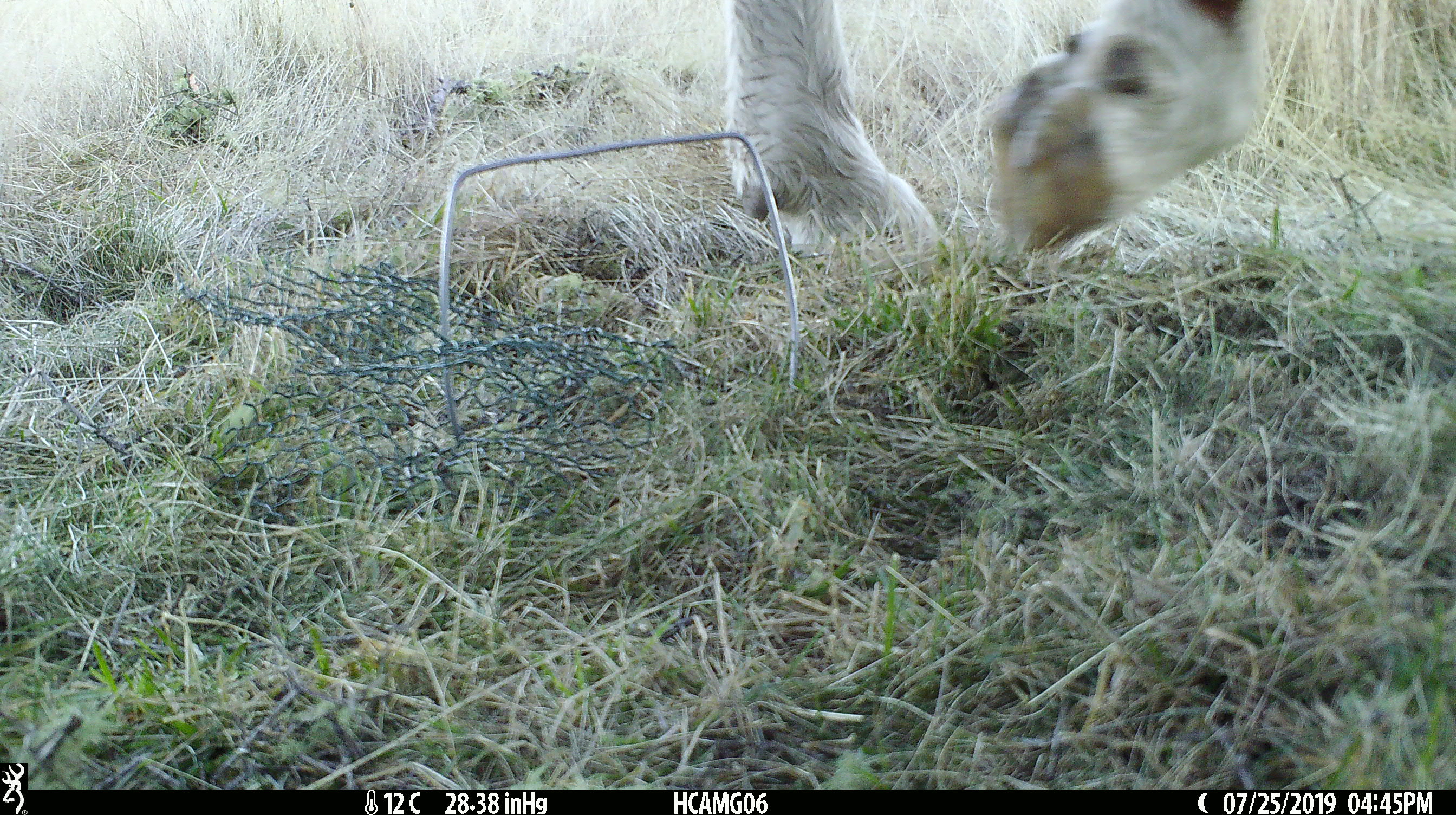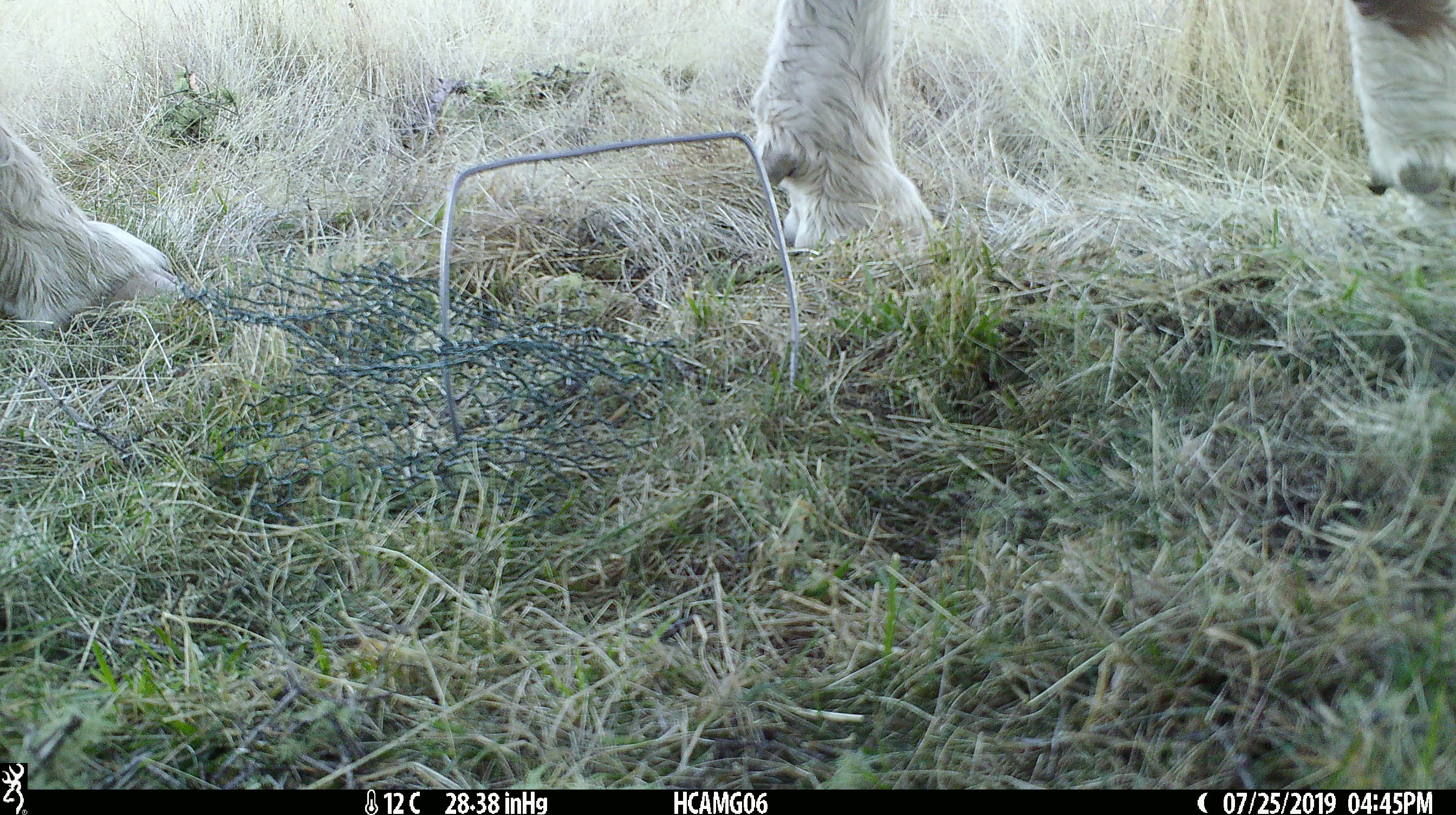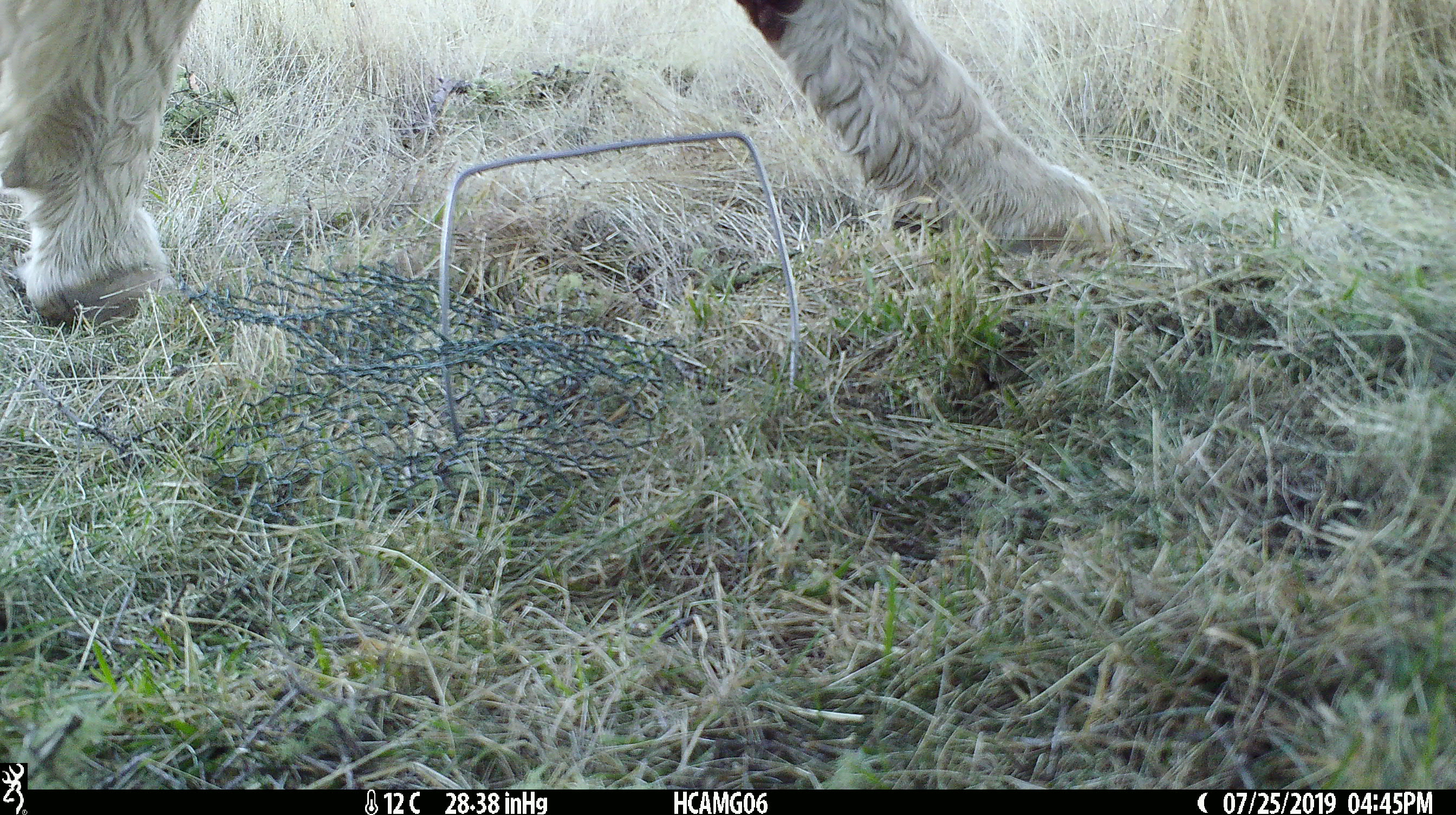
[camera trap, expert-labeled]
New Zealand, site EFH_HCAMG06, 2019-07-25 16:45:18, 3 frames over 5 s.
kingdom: Animalia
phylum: Chordata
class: Mammalia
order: Artiodactyla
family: Bovidae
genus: Bos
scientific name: Bos taurus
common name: domestic cow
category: cow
Cow (domestic cow) (Bos taurus).